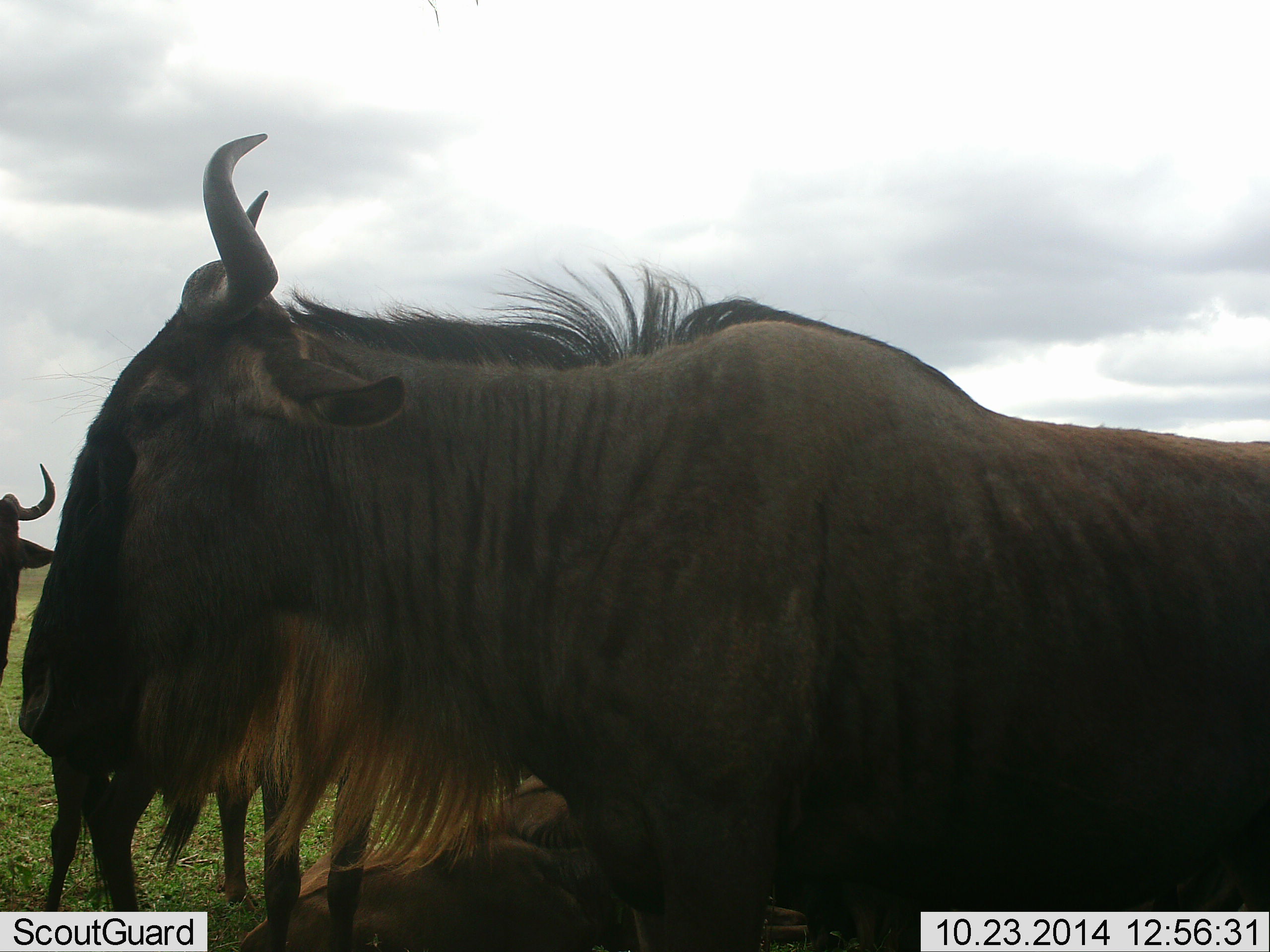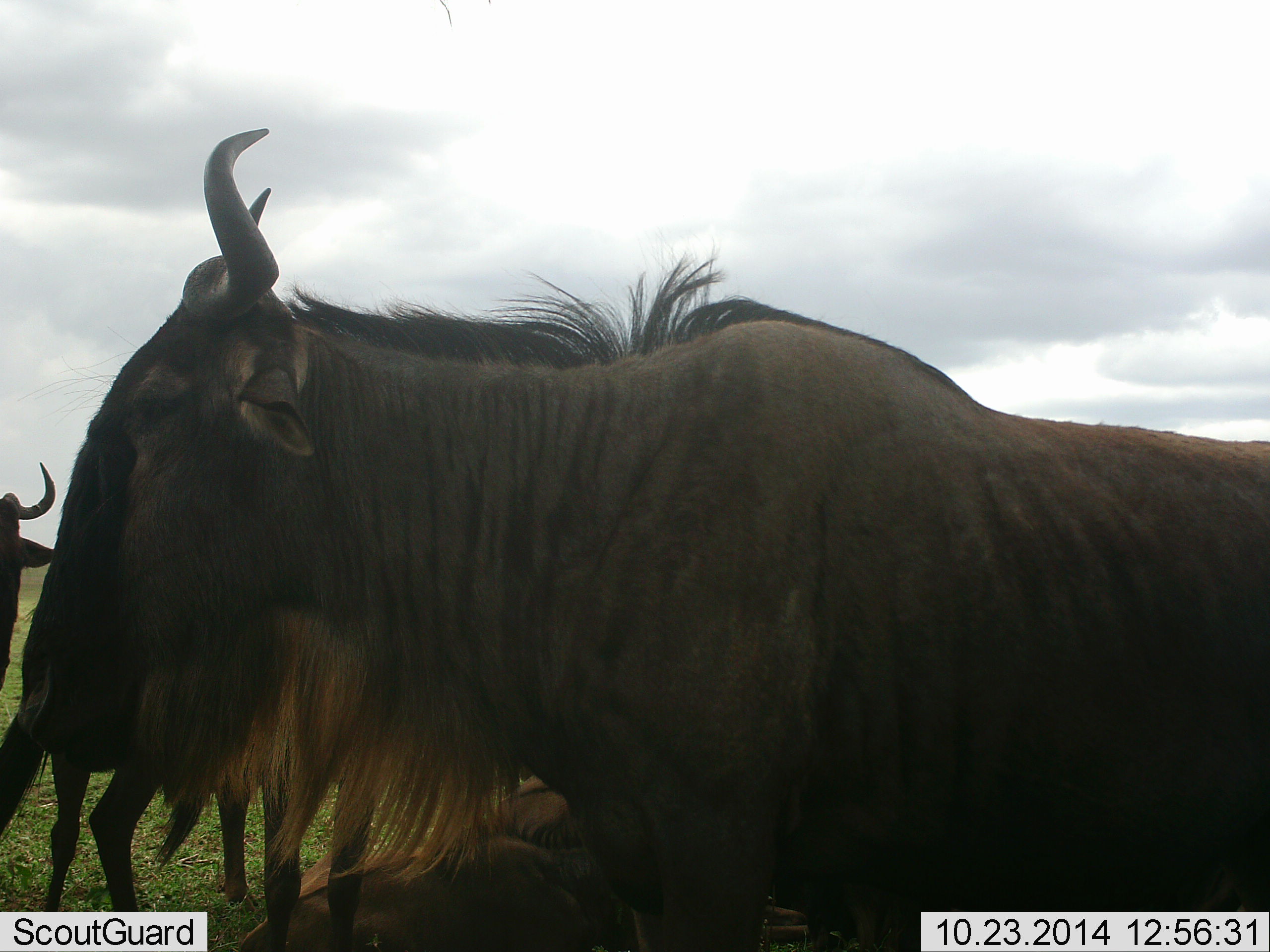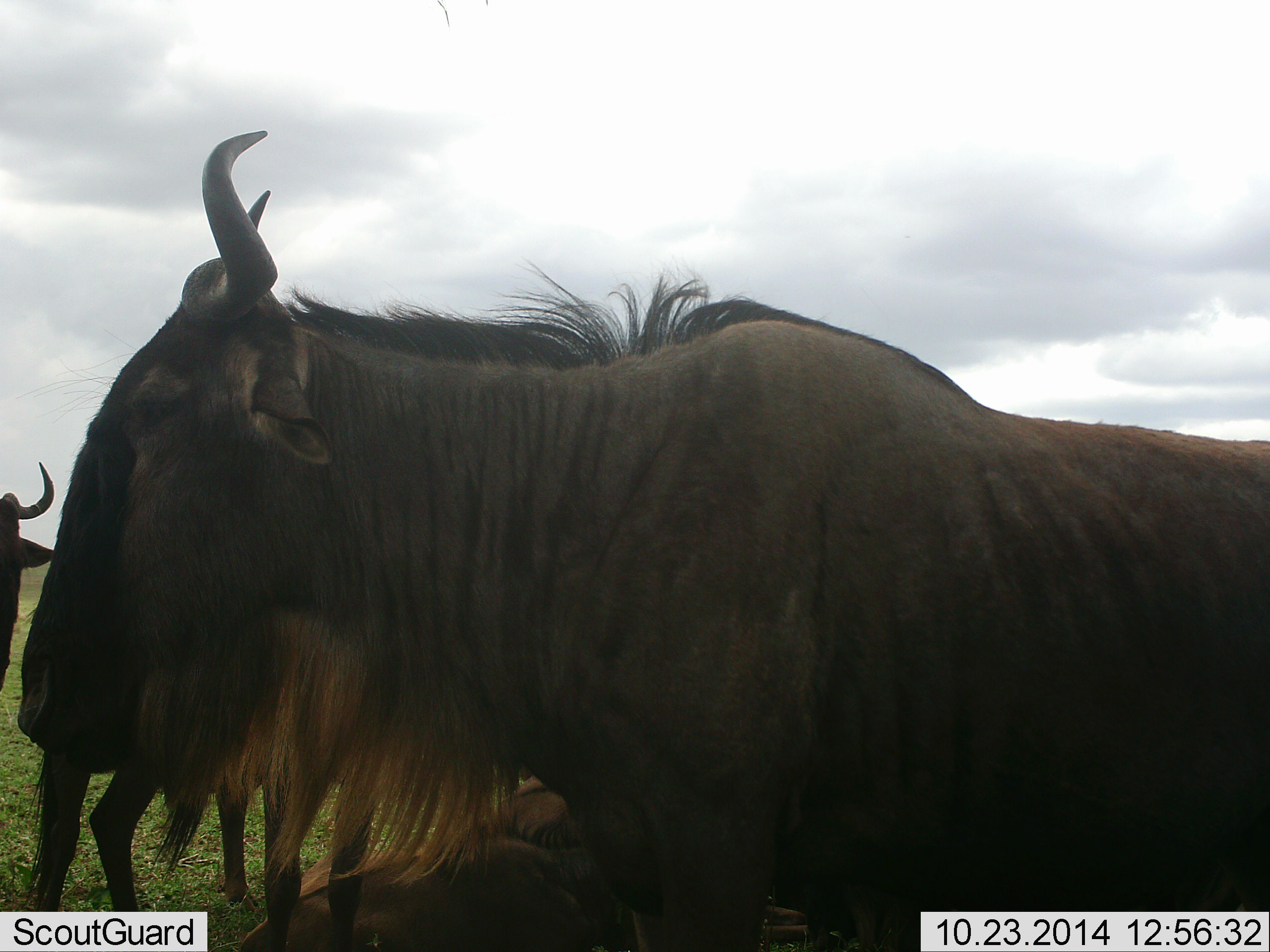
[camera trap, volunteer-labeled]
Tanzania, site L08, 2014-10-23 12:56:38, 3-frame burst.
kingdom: Animalia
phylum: Chordata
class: Mammalia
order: Artiodactyla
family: Bovidae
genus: Connochaetes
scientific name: Connochaetes taurinus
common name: blue wildebeest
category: wildebeest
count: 4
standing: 70%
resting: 70%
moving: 10%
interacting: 10%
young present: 0%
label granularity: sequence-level